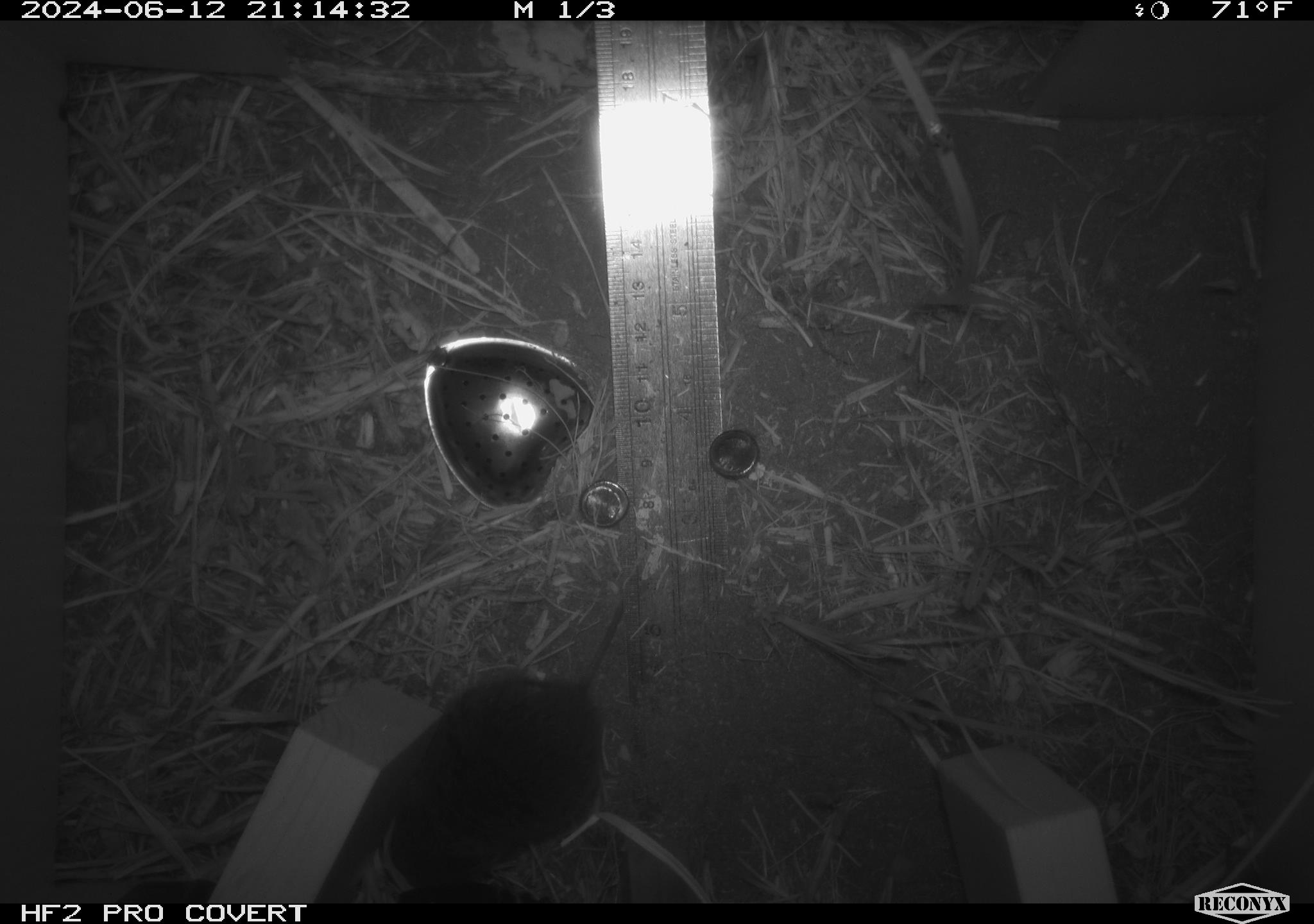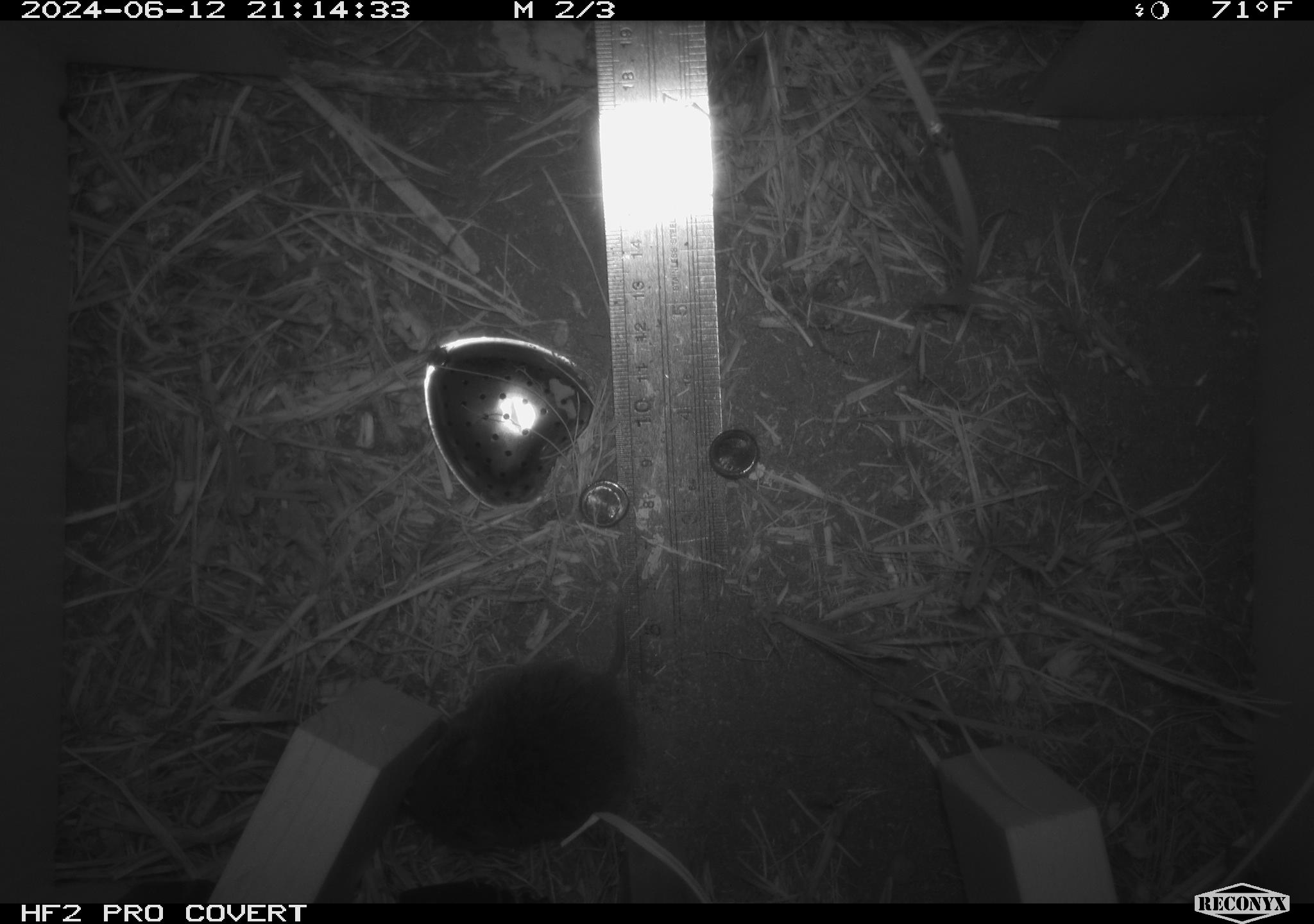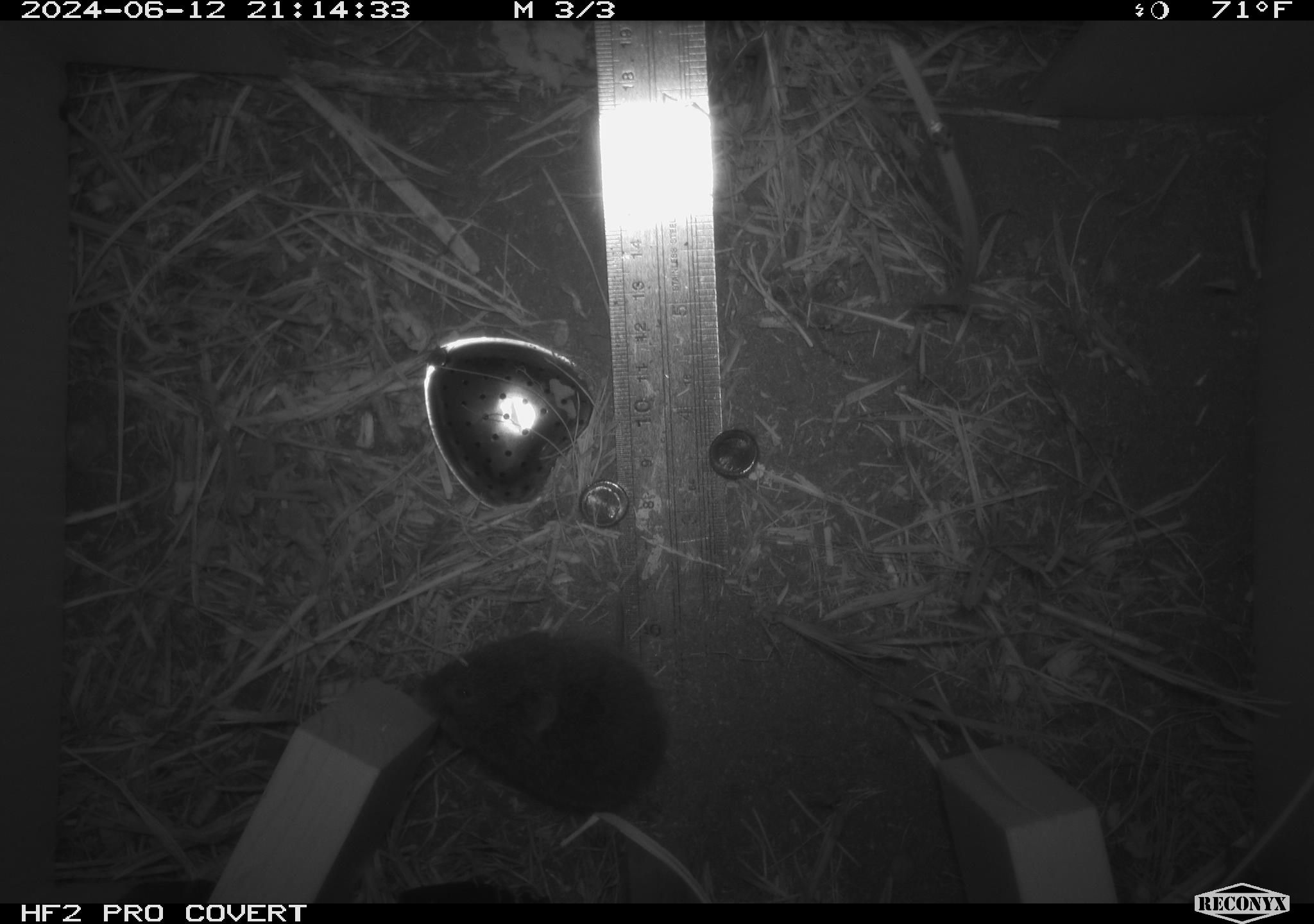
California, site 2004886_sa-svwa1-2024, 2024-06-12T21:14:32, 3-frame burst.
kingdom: Animalia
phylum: Chordata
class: Mammalia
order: Rodentia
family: Cricetidae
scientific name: Arvicolinae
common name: voles, lemmings, and muskrats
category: arvicolinae subfamily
Arvicolinae subfamily (voles, lemmings, and muskrats) (Arvicolinae).